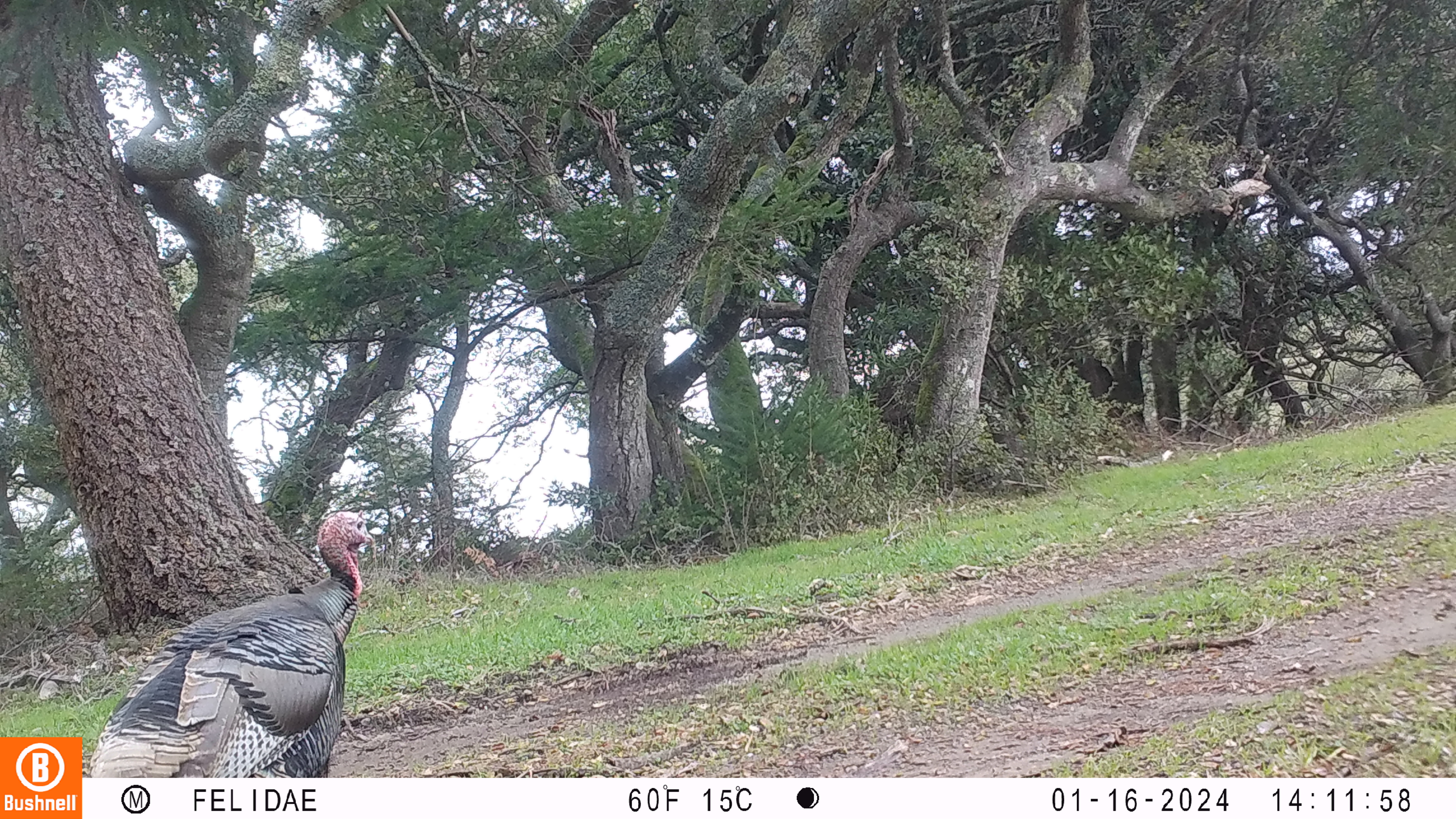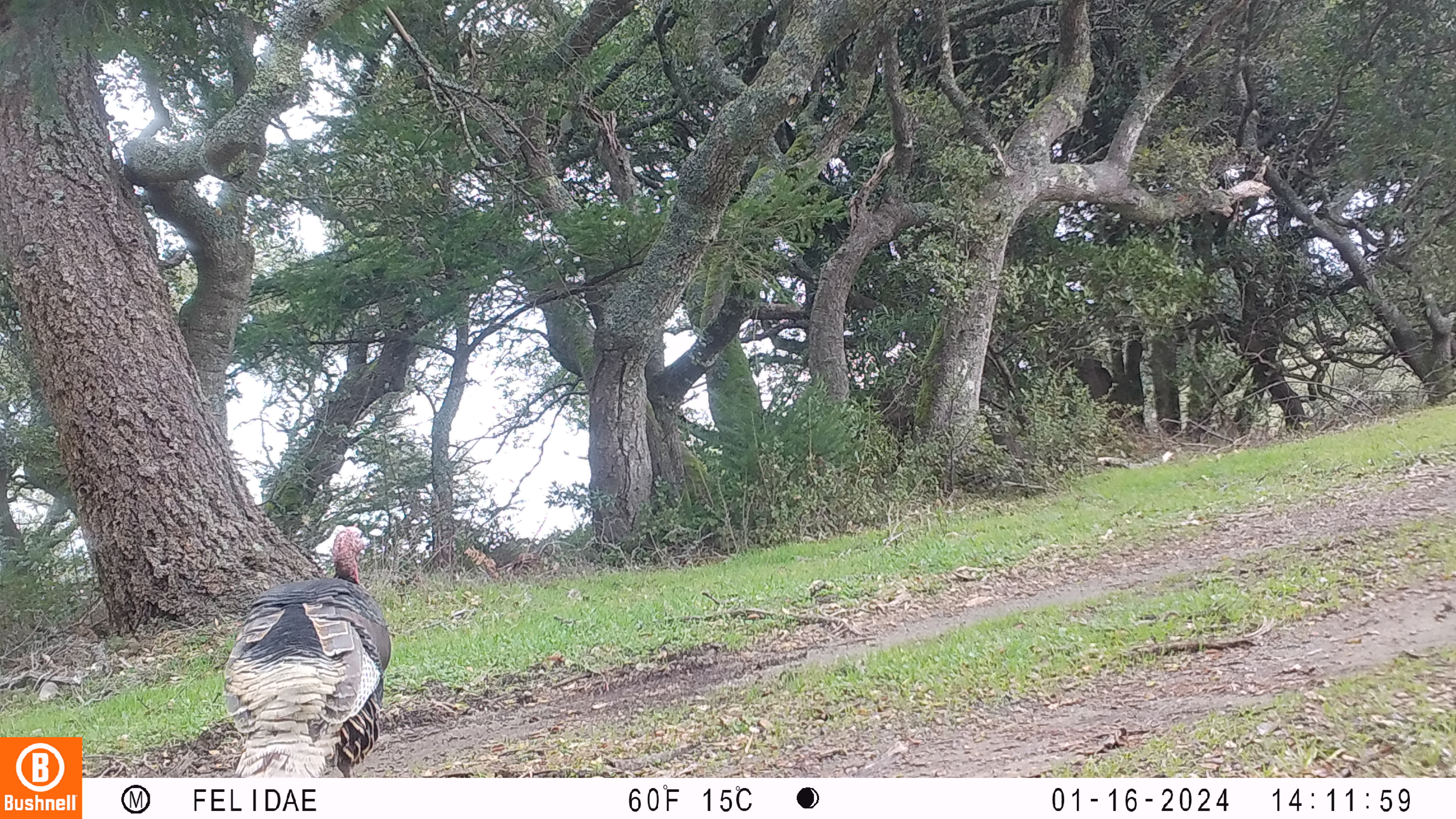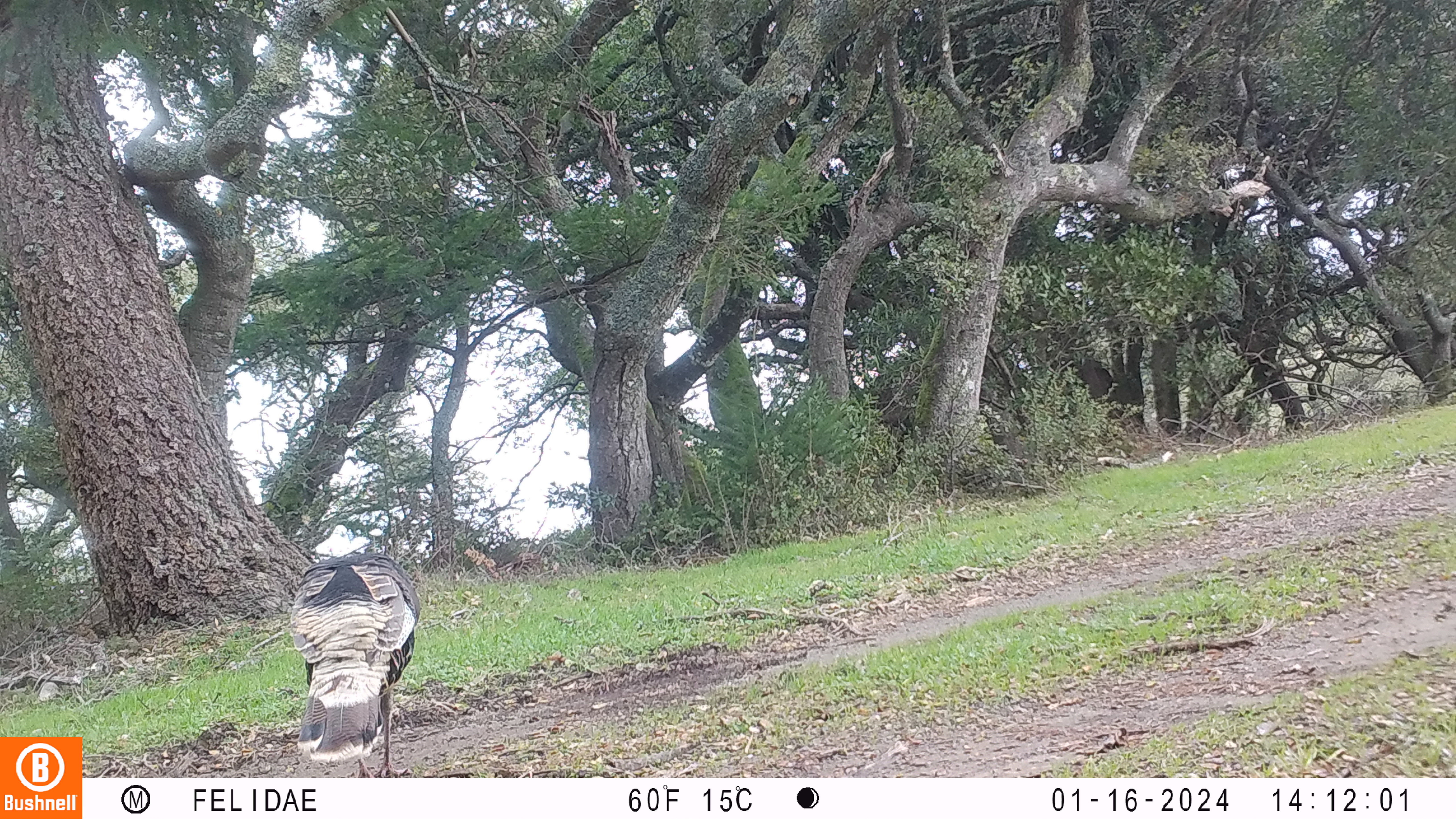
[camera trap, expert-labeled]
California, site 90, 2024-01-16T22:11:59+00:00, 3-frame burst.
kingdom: Animalia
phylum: Chordata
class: Aves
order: Galliformes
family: Phasianidae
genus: Meleagris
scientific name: Meleagris gallopavo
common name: turkey